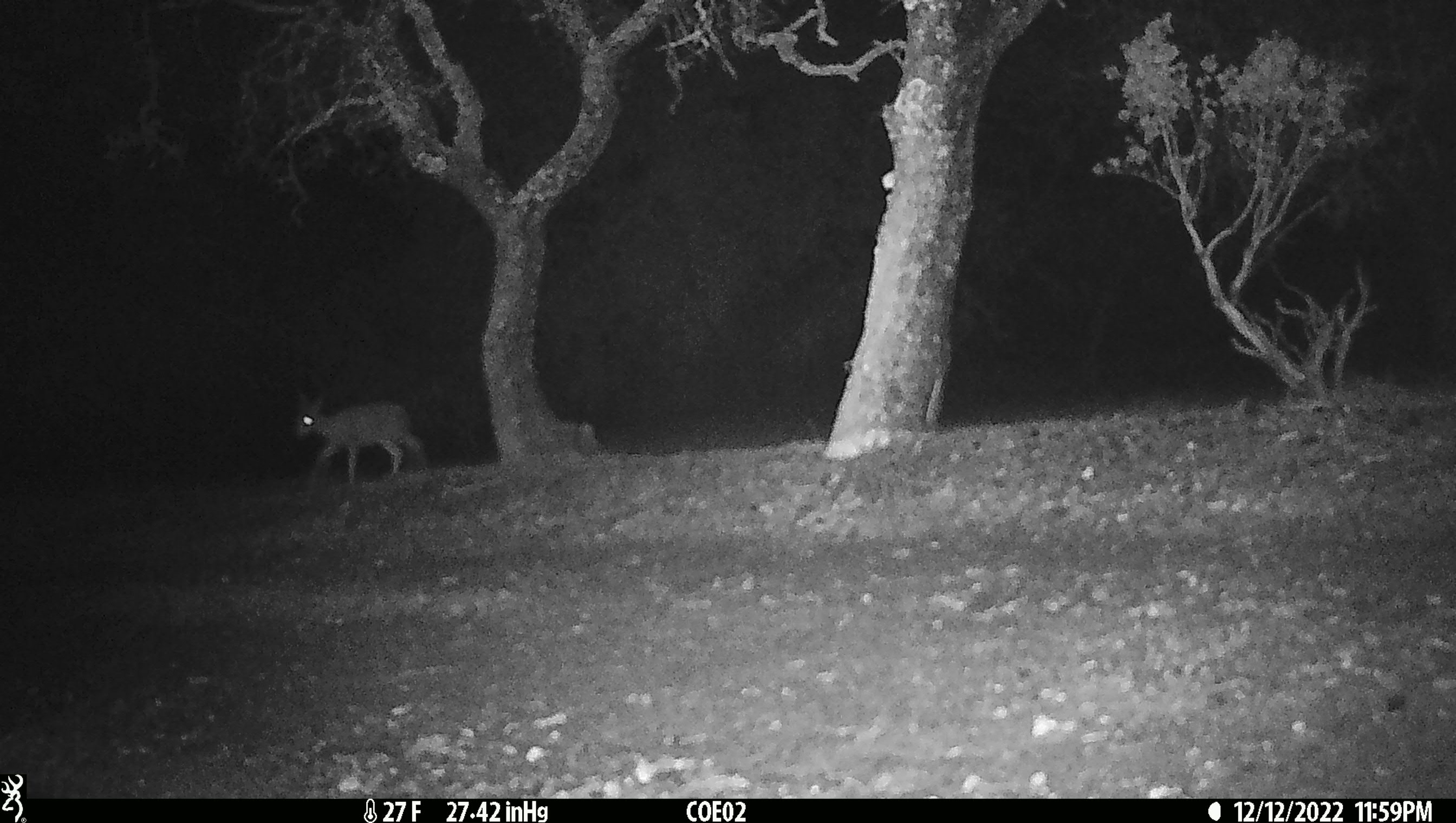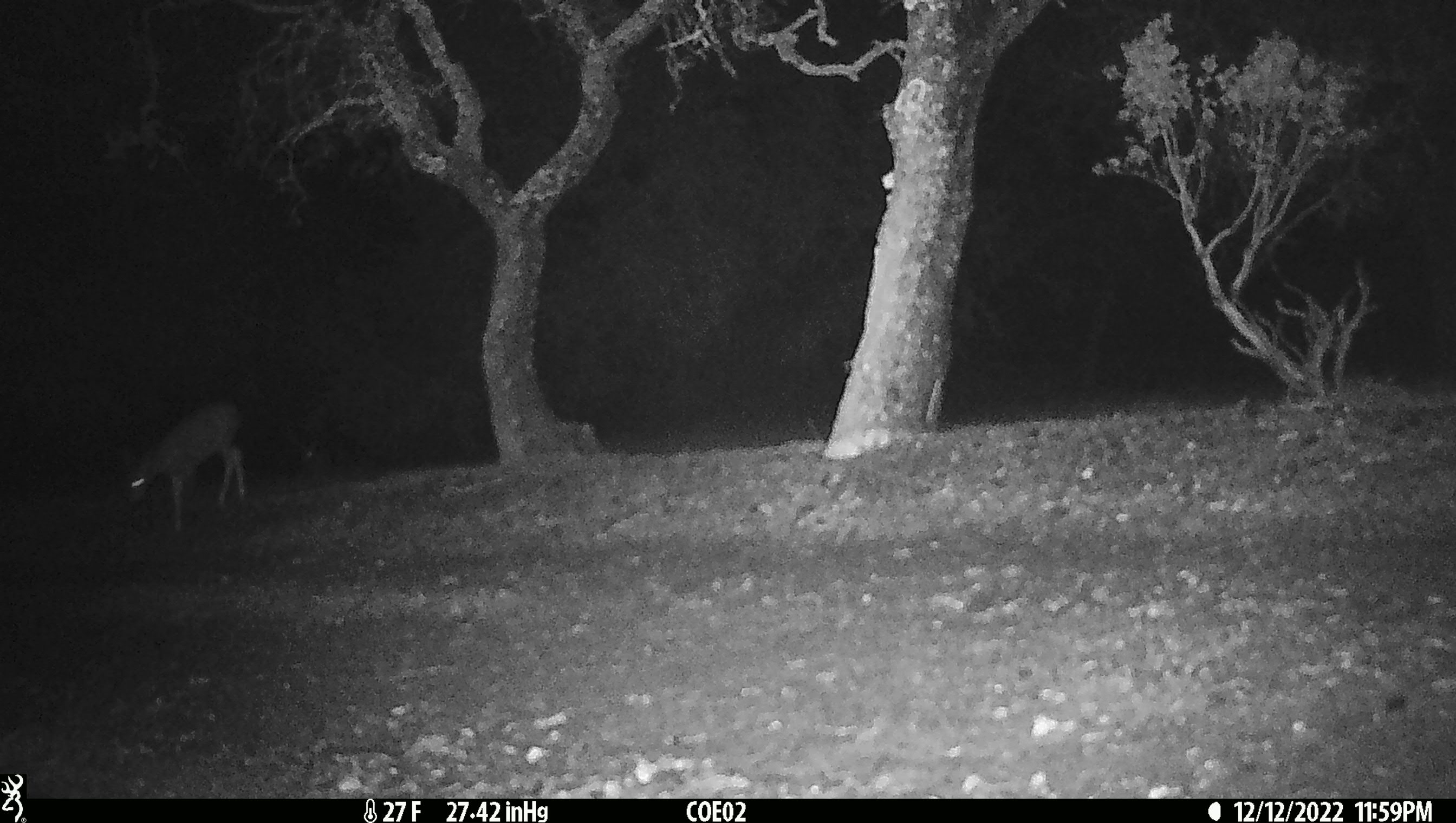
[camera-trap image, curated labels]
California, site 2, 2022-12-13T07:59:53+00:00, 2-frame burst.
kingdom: Animalia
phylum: Chordata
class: Mammalia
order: Artiodactyla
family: Cervidae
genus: Odocoileus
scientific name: Odocoileus hemionus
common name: mule deer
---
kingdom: Animalia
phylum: Chordata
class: Mammalia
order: Artiodactyla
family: Cervidae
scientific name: Cervidae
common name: elk or deer